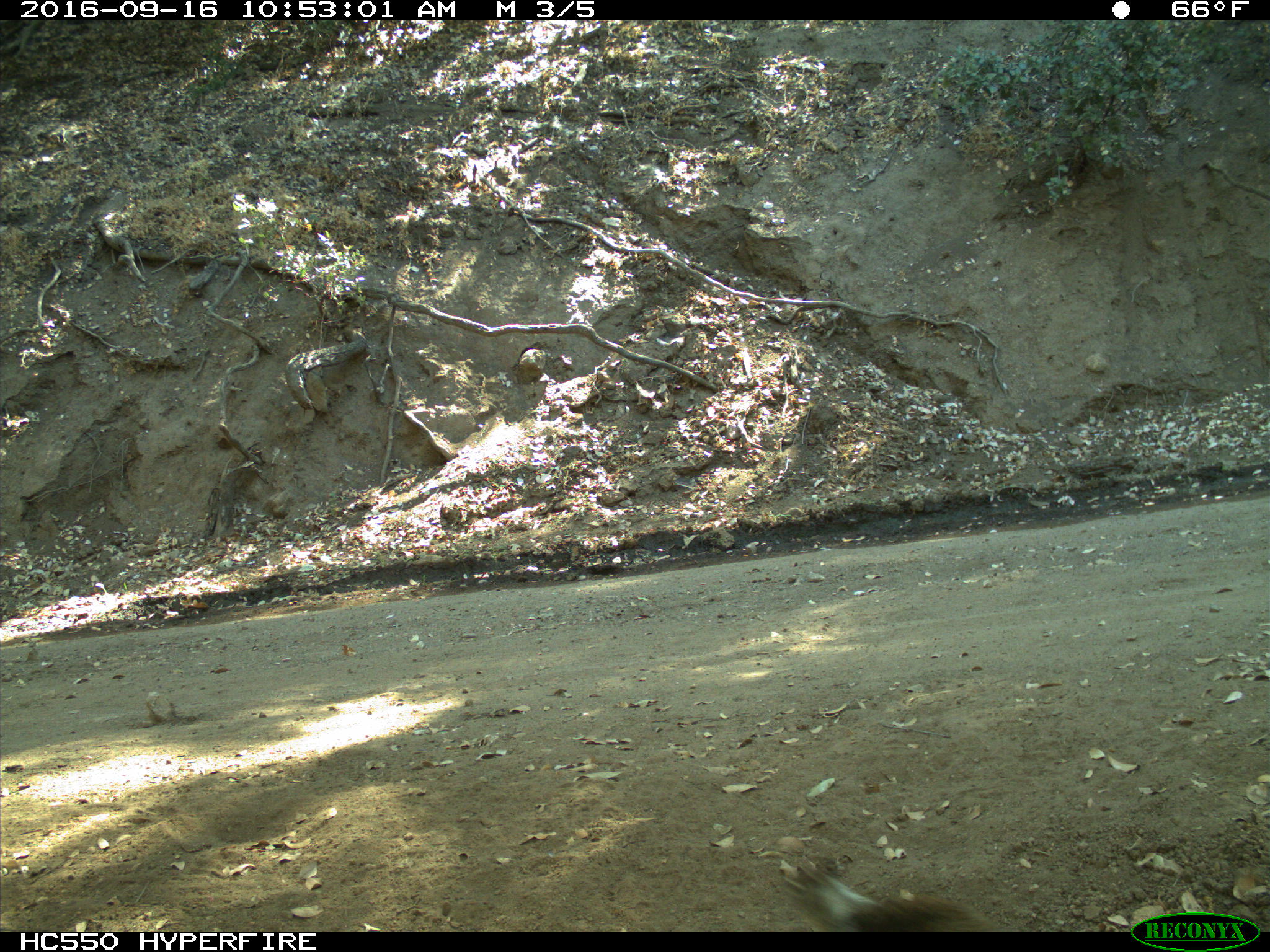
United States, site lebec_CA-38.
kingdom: Animalia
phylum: Chordata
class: Mammalia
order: Rodentia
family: Sciuridae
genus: Otospermophilus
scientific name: Otospermophilus beecheyi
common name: california ground squirrel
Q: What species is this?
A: Otospermophilus beecheyi (california ground squirrel).